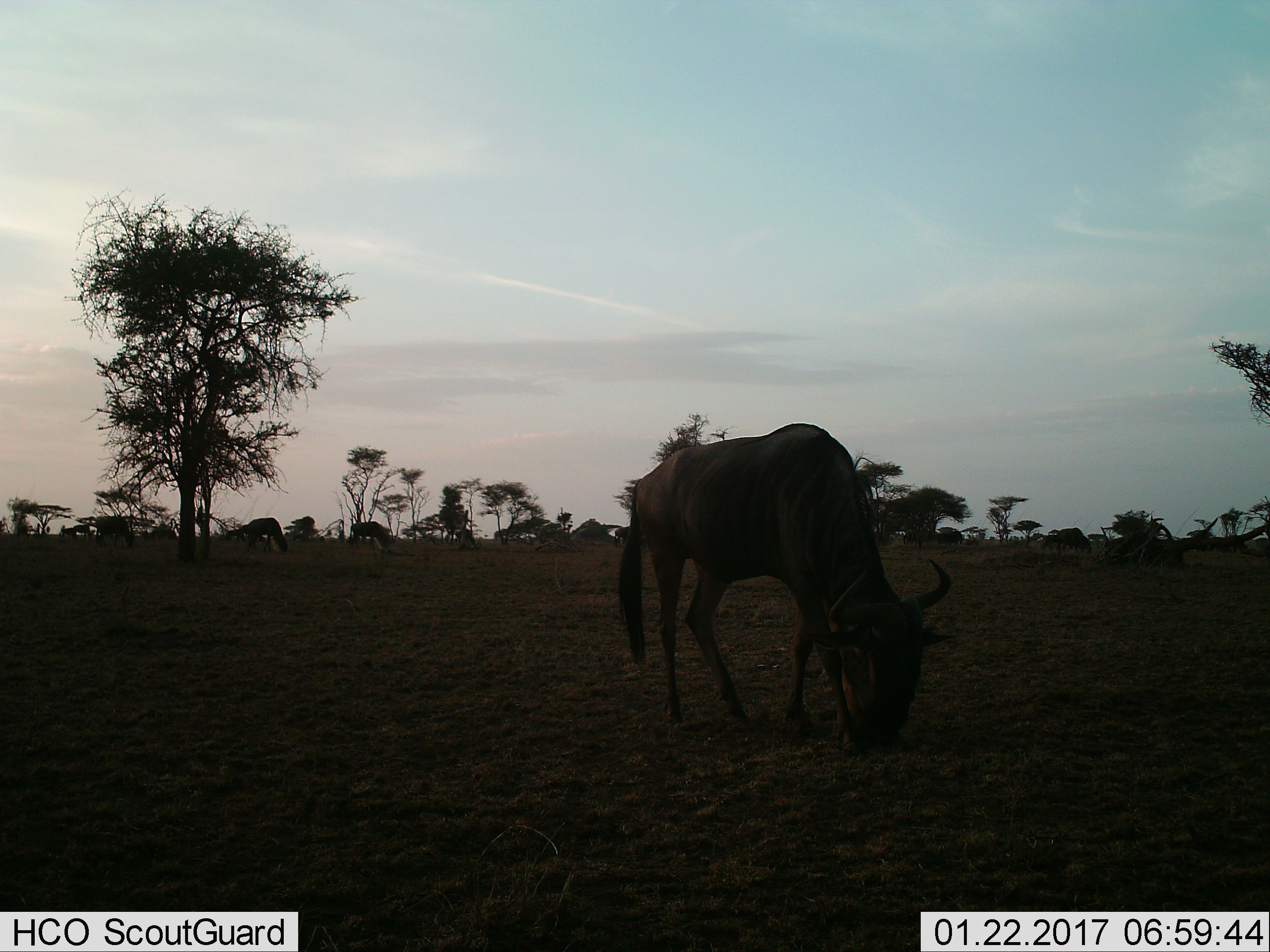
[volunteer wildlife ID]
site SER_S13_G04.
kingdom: Animalia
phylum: Chordata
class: Mammalia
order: Artiodactyla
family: Bovidae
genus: Connochaetes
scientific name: Connochaetes taurinus taurinus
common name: blue wildebeest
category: wildebeestblue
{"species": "wildebeestblue (blue wildebeest) (Connochaetes taurinus taurinus)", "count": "1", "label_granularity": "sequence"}